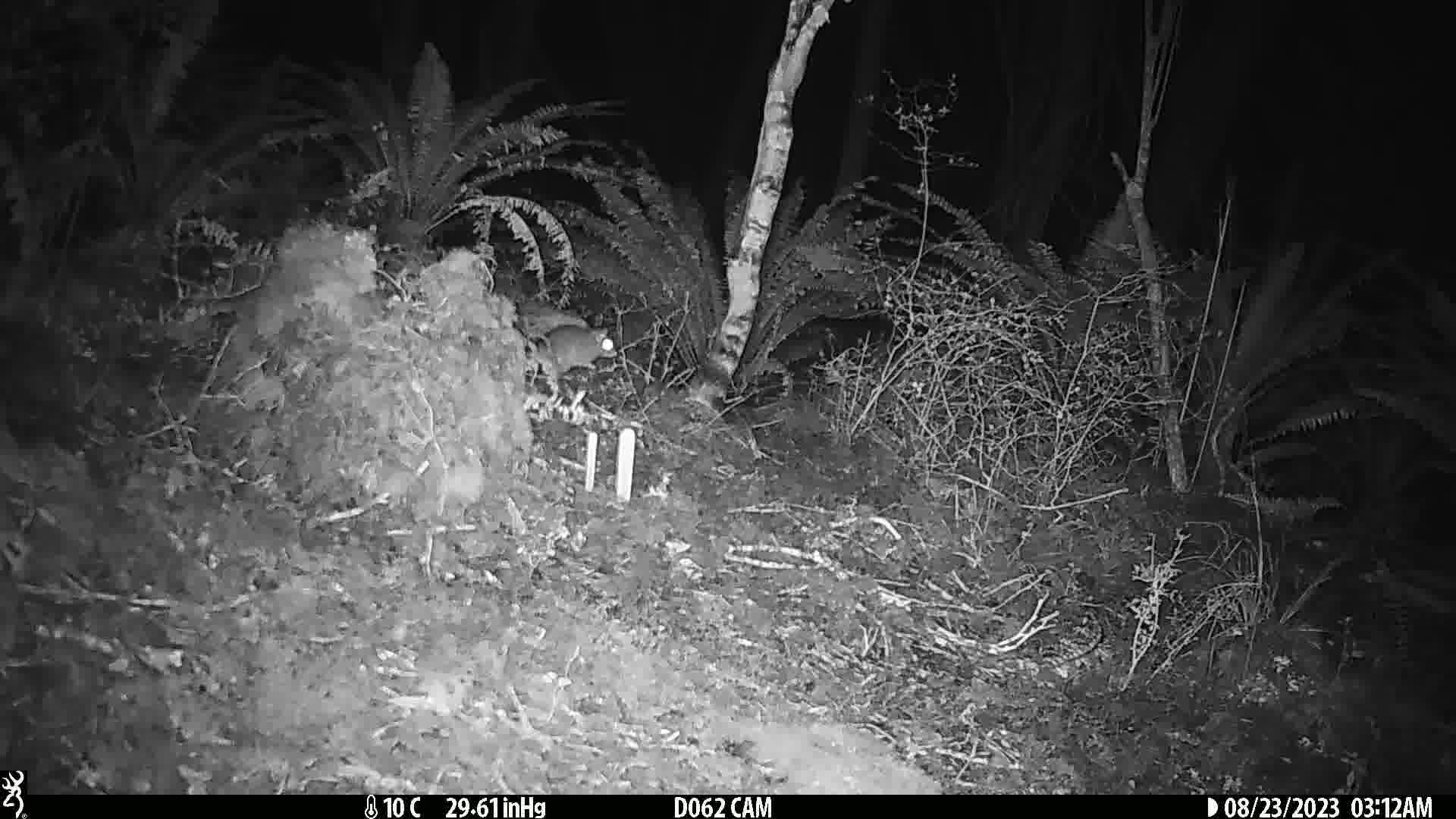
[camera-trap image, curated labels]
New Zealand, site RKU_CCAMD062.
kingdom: Animalia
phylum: Chordata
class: Mammalia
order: Rodentia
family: Muridae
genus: Rattus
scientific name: Rattus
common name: rat